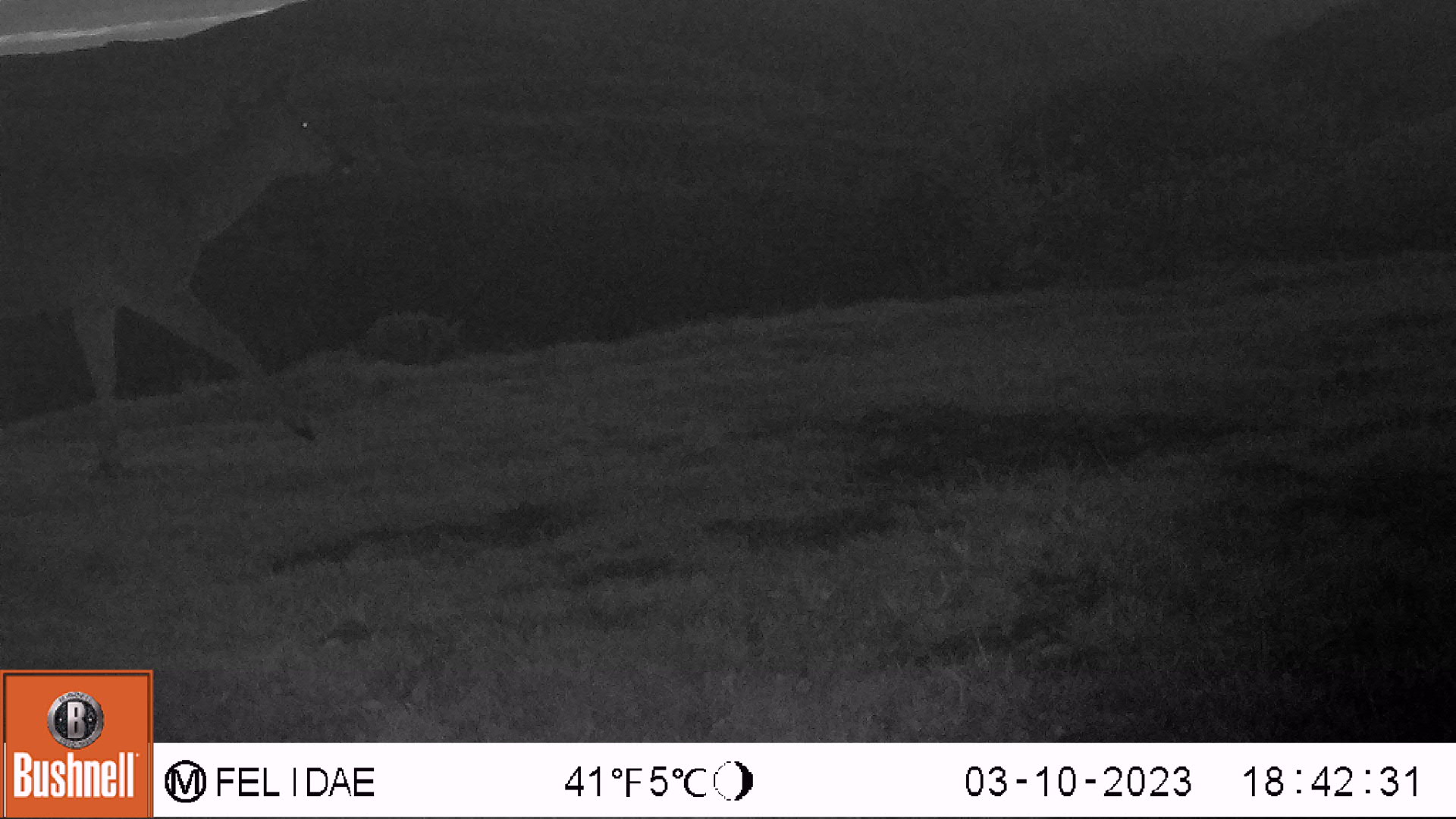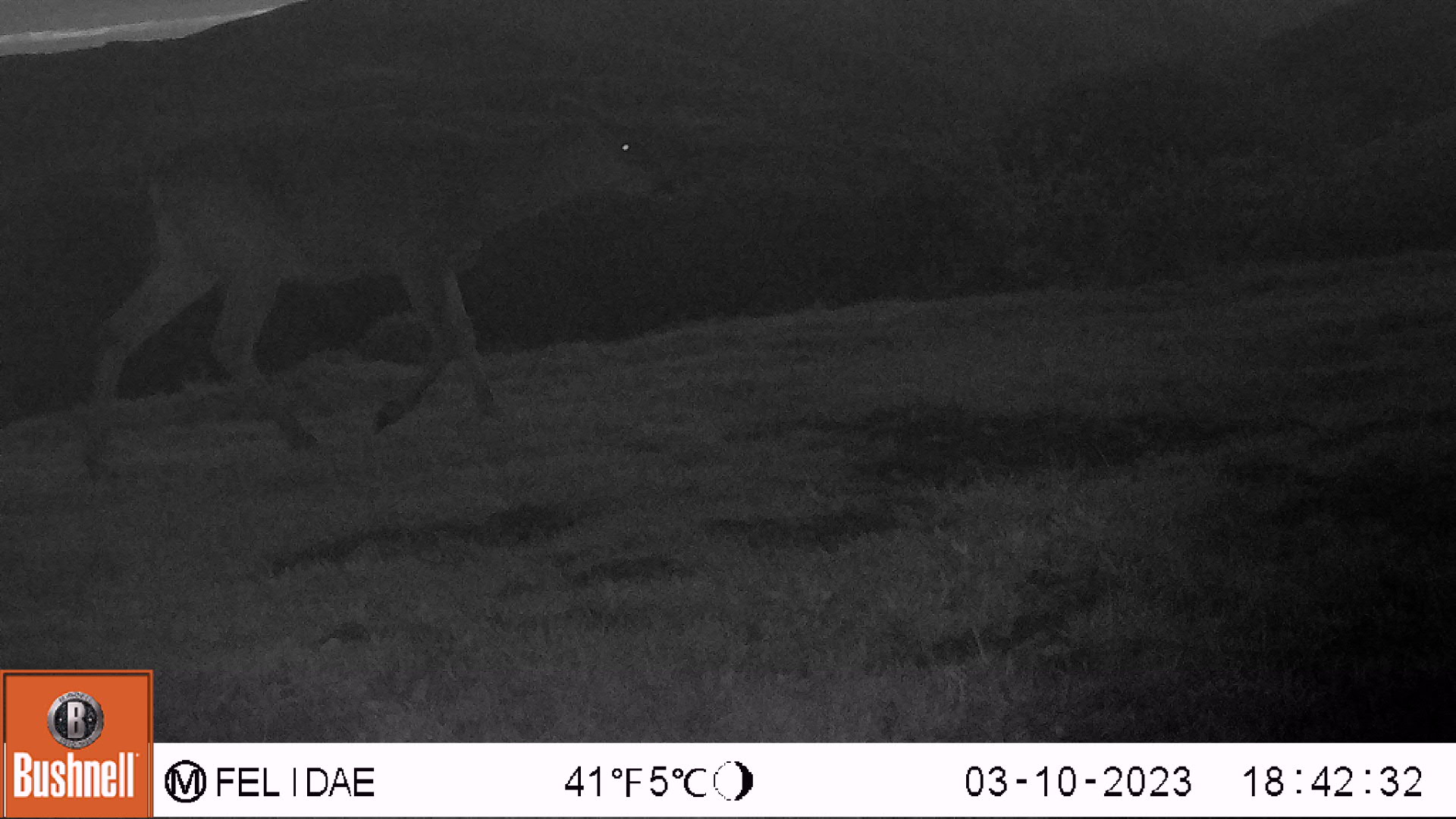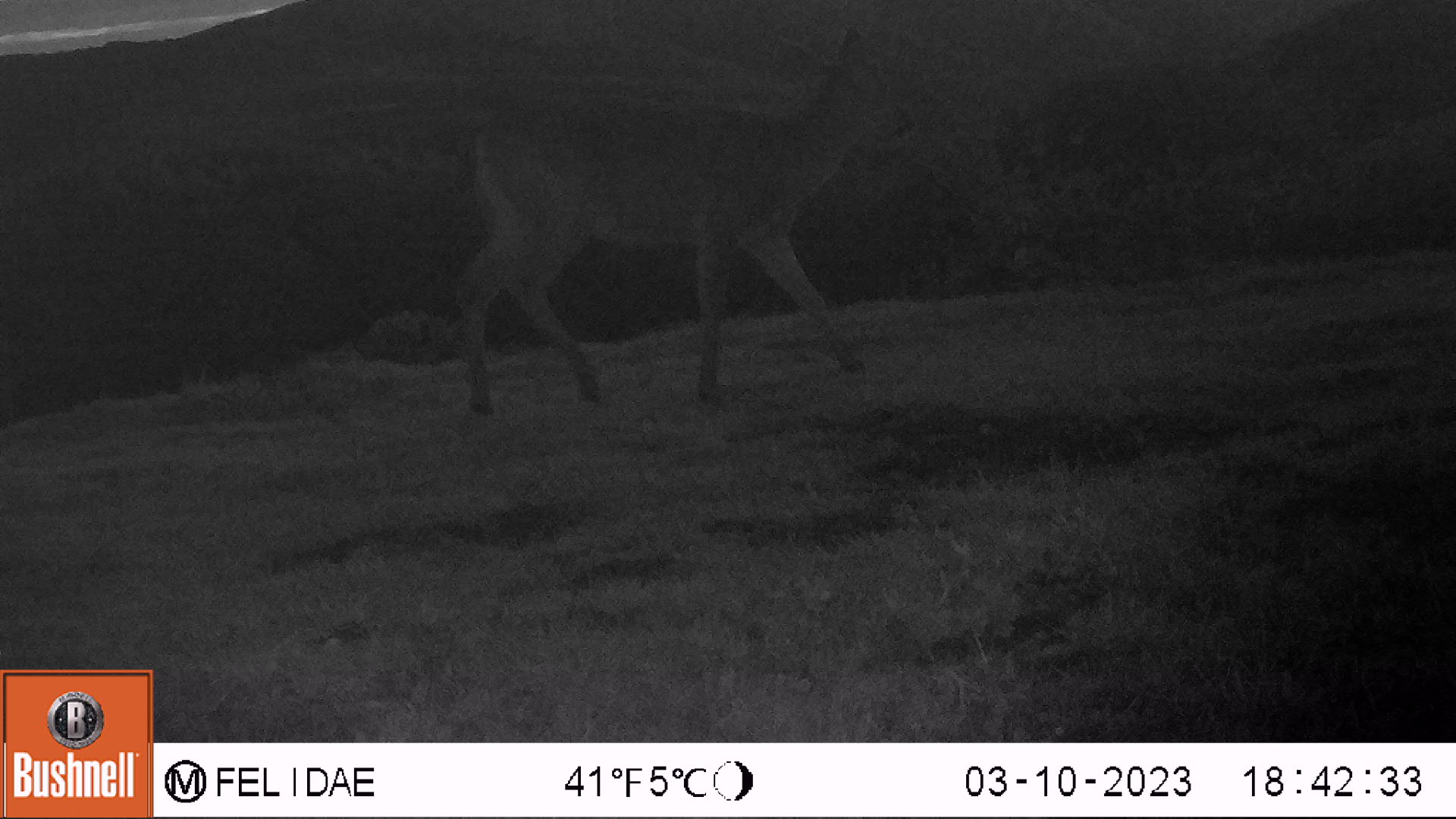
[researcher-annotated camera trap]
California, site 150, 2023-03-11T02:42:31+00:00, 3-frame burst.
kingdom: Animalia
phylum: Chordata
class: Mammalia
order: Artiodactyla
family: Cervidae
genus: Odocoileus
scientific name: Odocoileus hemionus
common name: mule deer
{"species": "mule deer (Odocoileus hemionus)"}